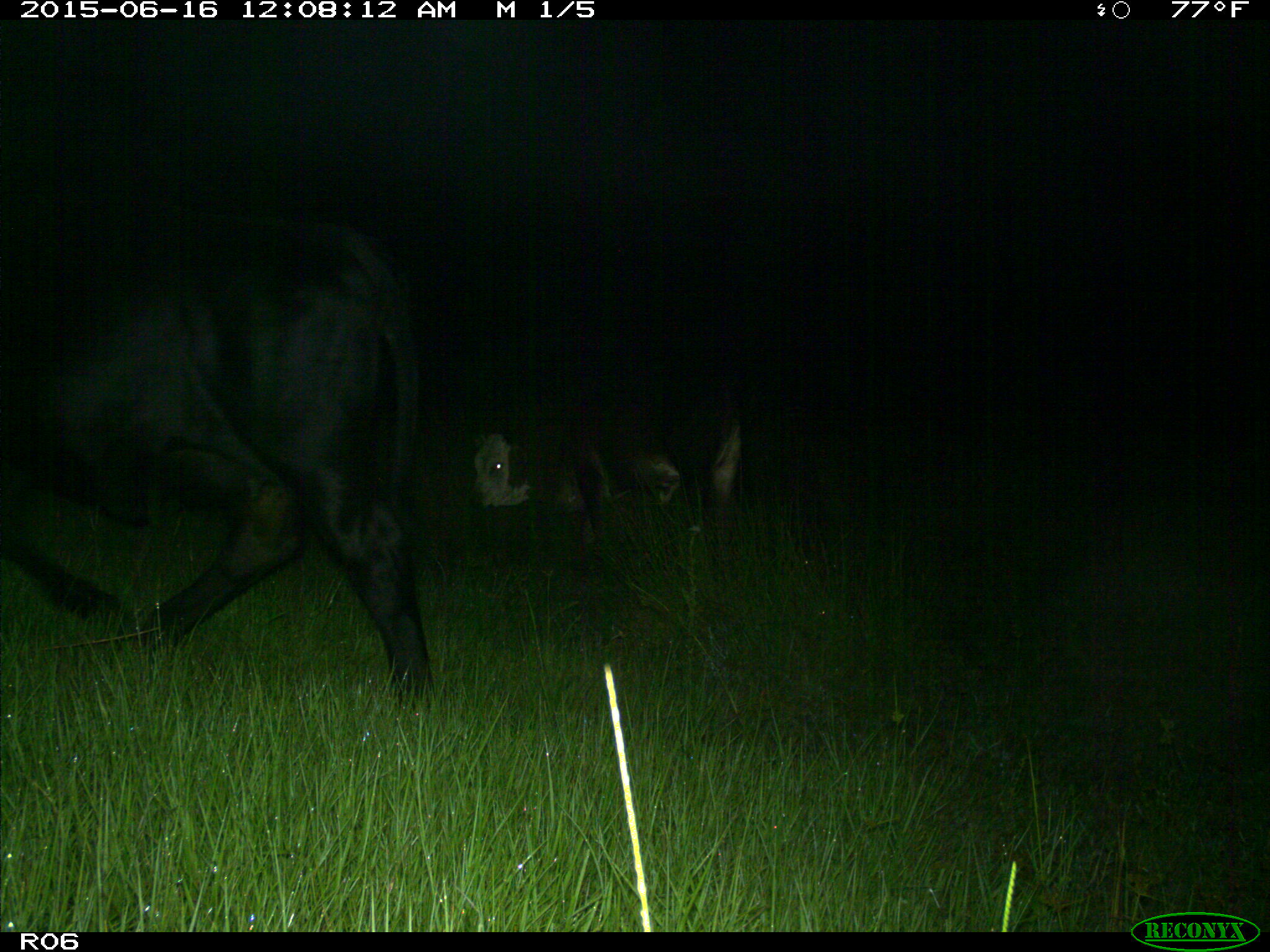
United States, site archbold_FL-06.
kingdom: Animalia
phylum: Chordata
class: Mammalia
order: Artiodactyla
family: Bovidae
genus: Bos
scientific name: Bos taurus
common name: domestic cow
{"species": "Bos taurus (domestic cow)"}